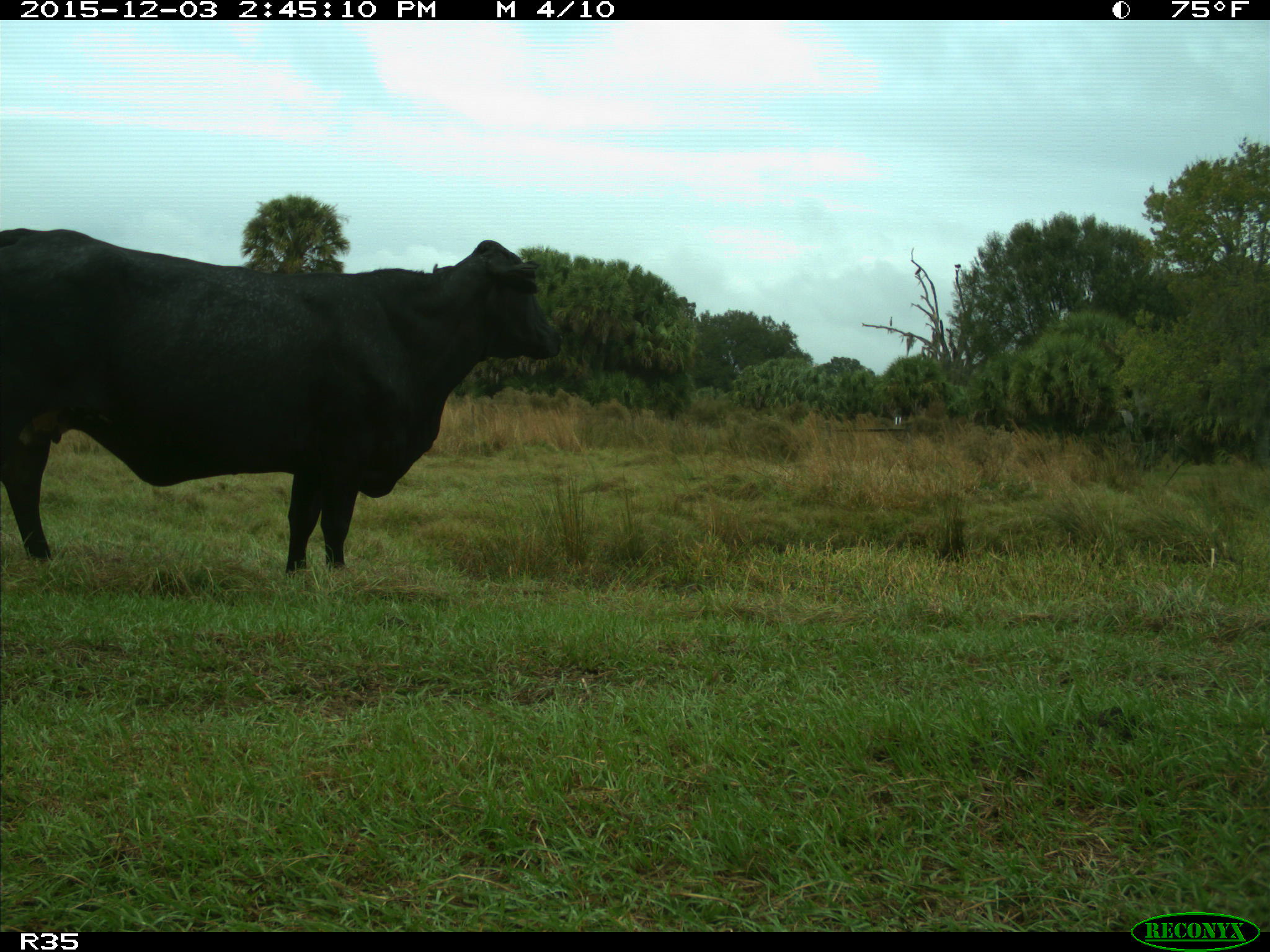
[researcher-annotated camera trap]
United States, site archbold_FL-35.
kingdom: Animalia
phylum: Chordata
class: Mammalia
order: Artiodactyla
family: Bovidae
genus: Bos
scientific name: Bos taurus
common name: domestic cow